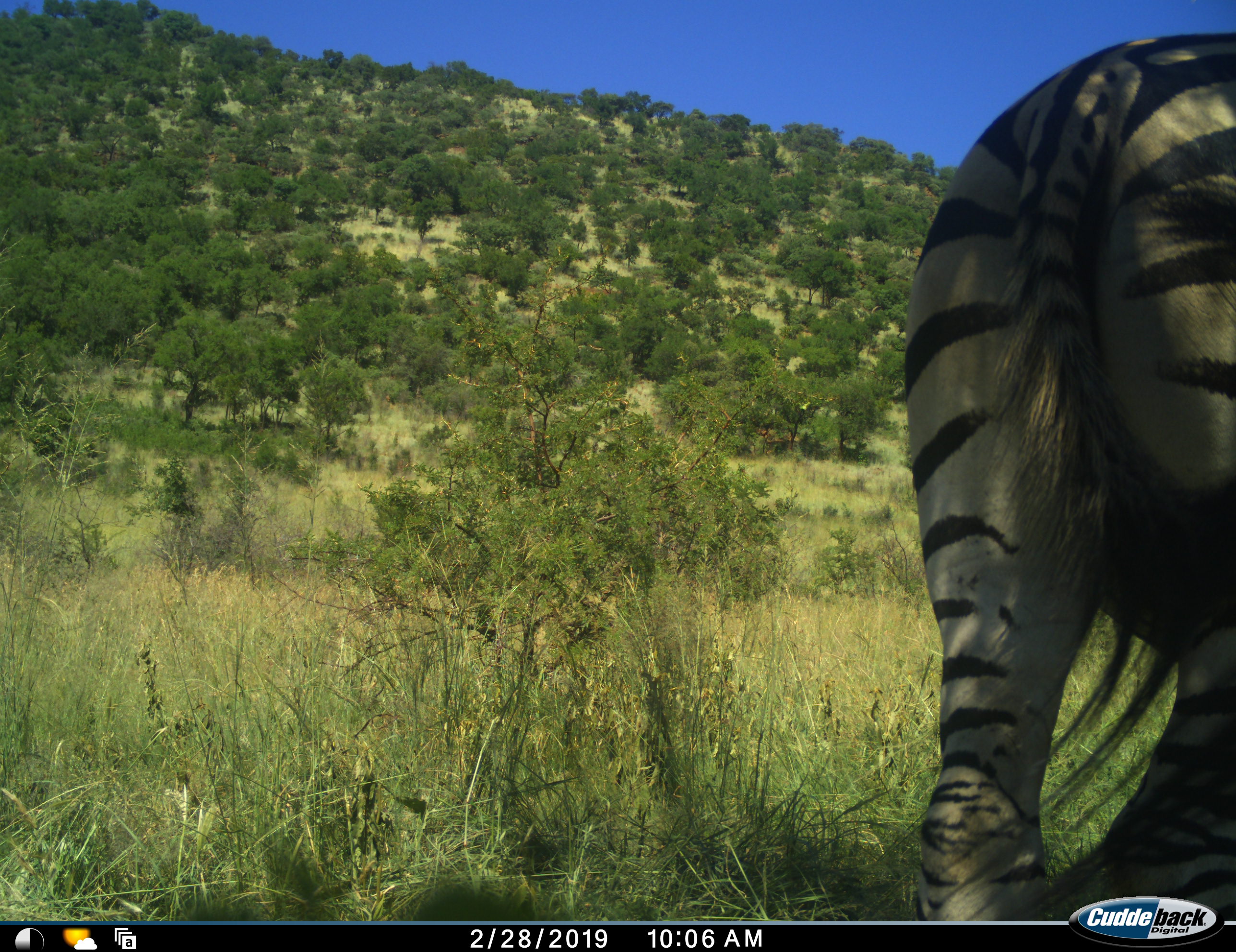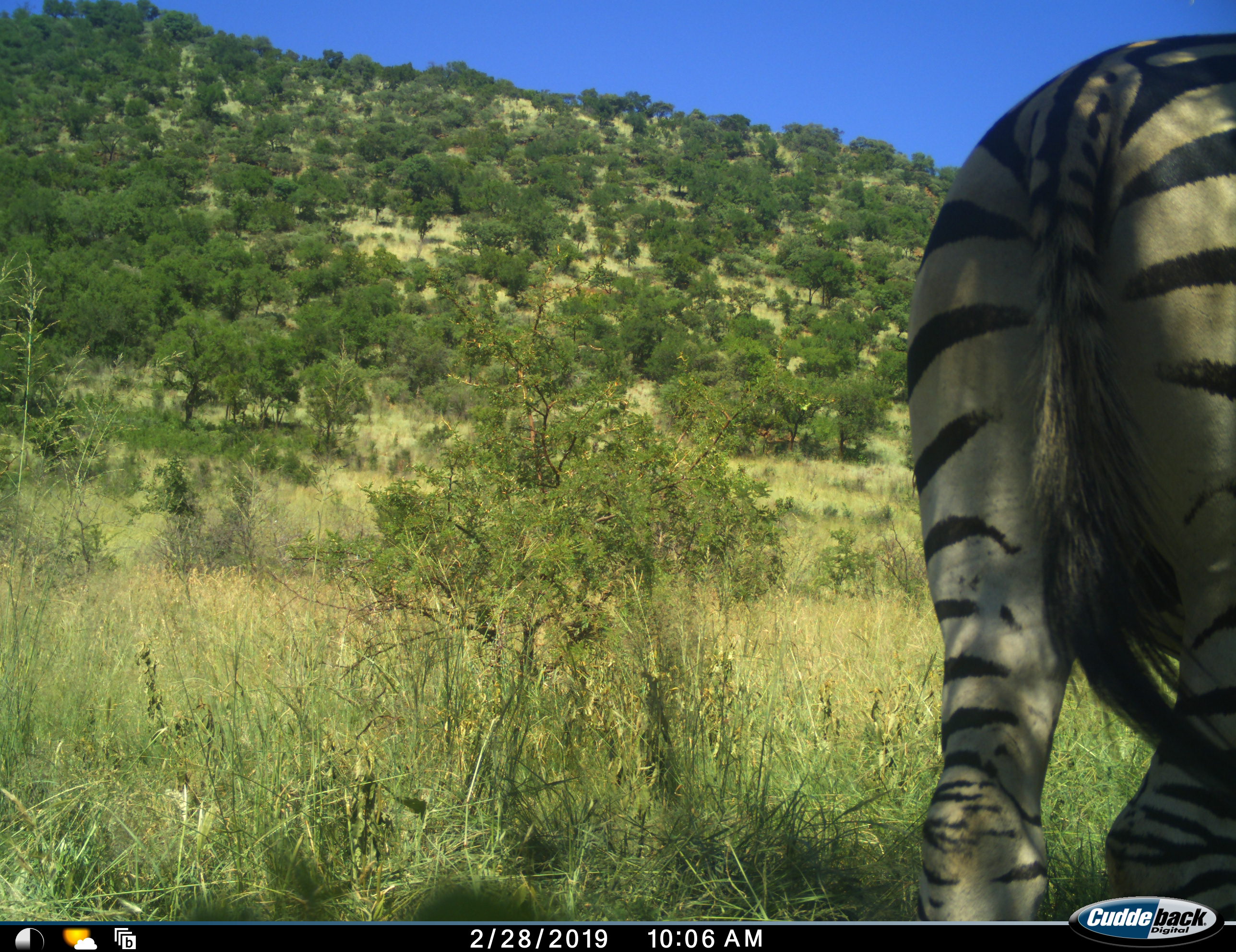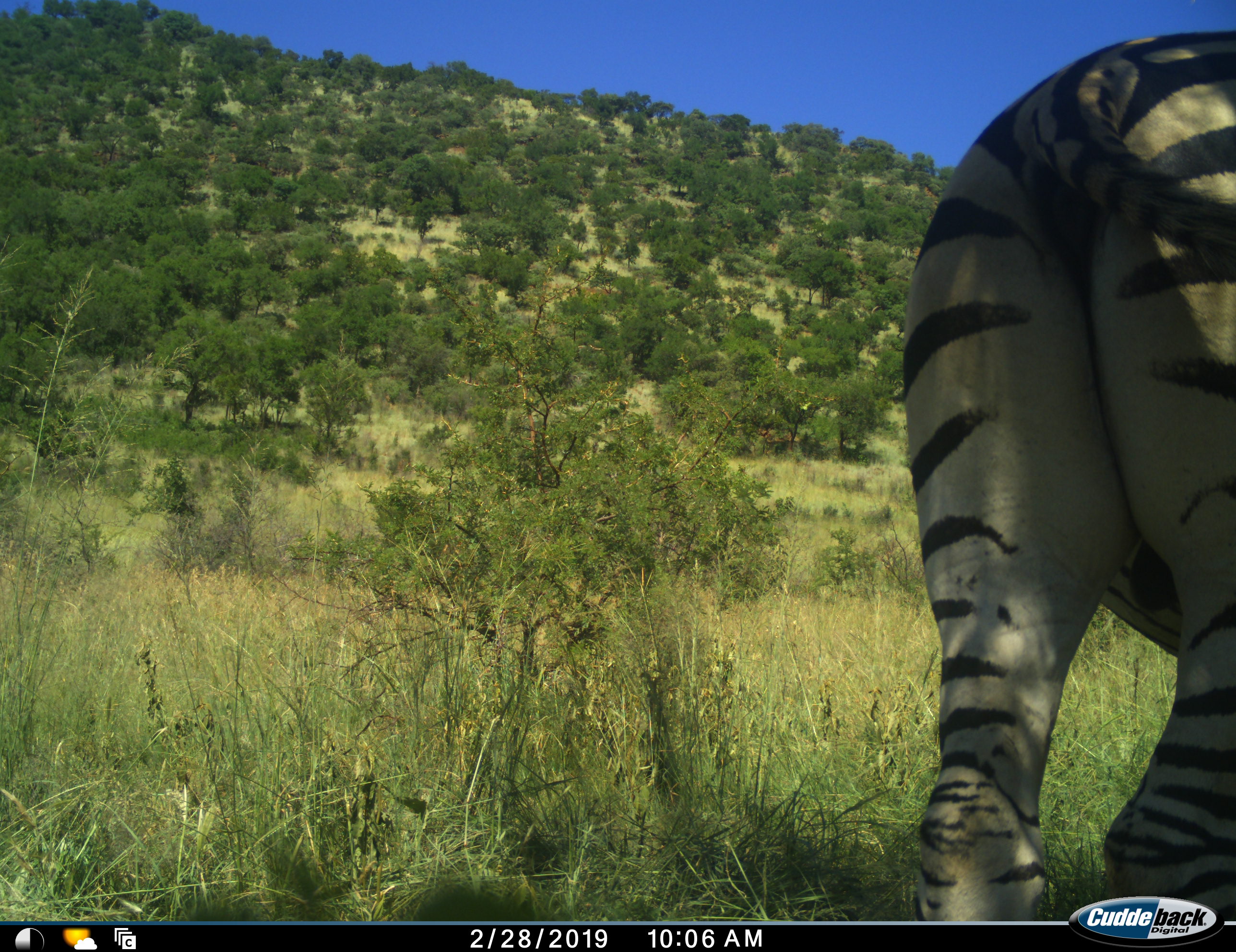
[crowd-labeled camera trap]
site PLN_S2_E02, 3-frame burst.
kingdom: Animalia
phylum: Chordata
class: Mammalia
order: Perissodactyla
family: Equidae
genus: Equus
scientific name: Equus quagga burchellii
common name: burchell's zebra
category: zebraburchells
Zebraburchells (burchell's zebra) (Equus quagga burchellii), count 1. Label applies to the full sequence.